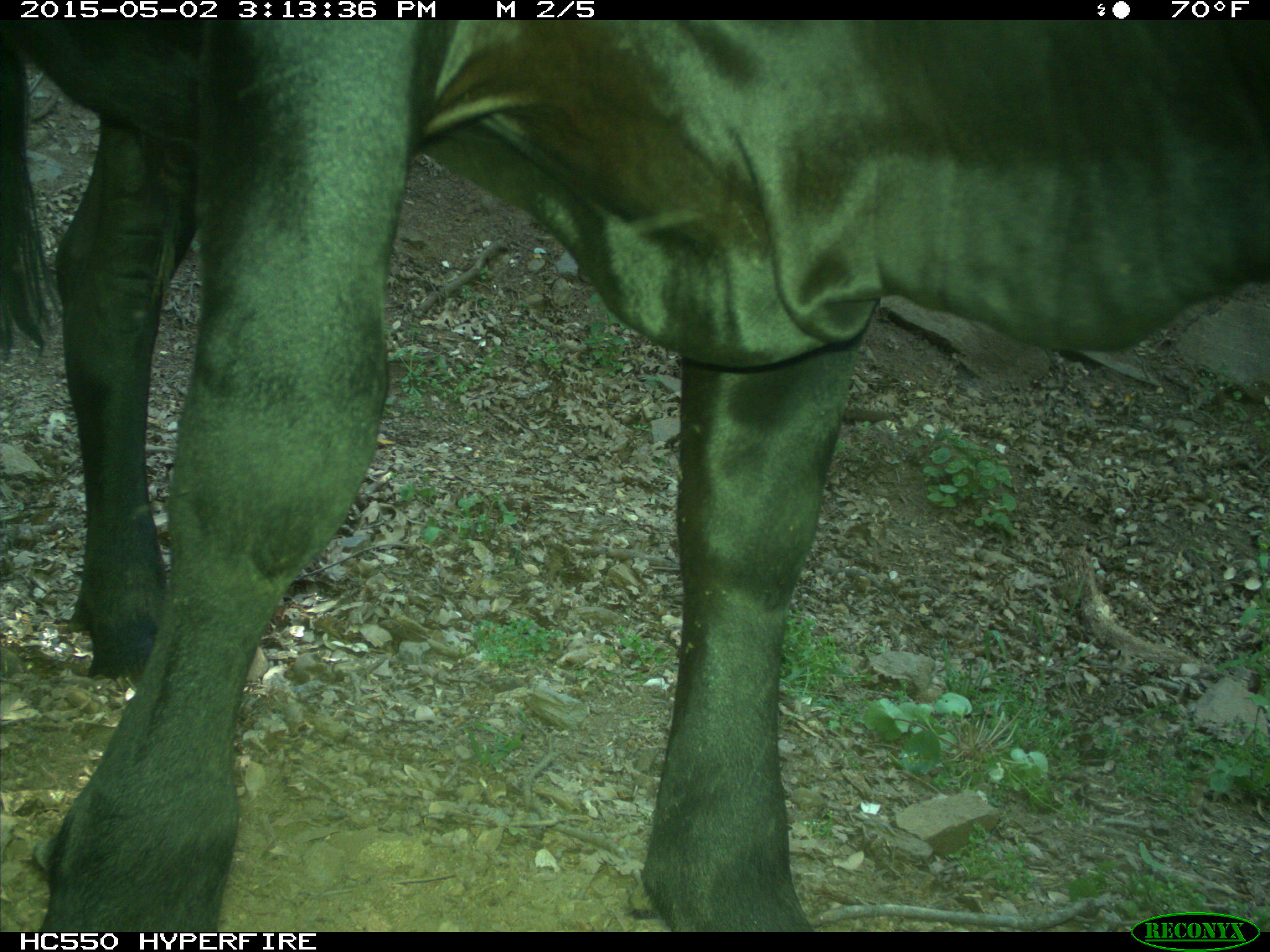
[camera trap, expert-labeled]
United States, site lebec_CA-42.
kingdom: Animalia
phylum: Chordata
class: Mammalia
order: Artiodactyla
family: Bovidae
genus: Bos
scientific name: Bos taurus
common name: domestic cow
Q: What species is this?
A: Bos taurus (domestic cow).